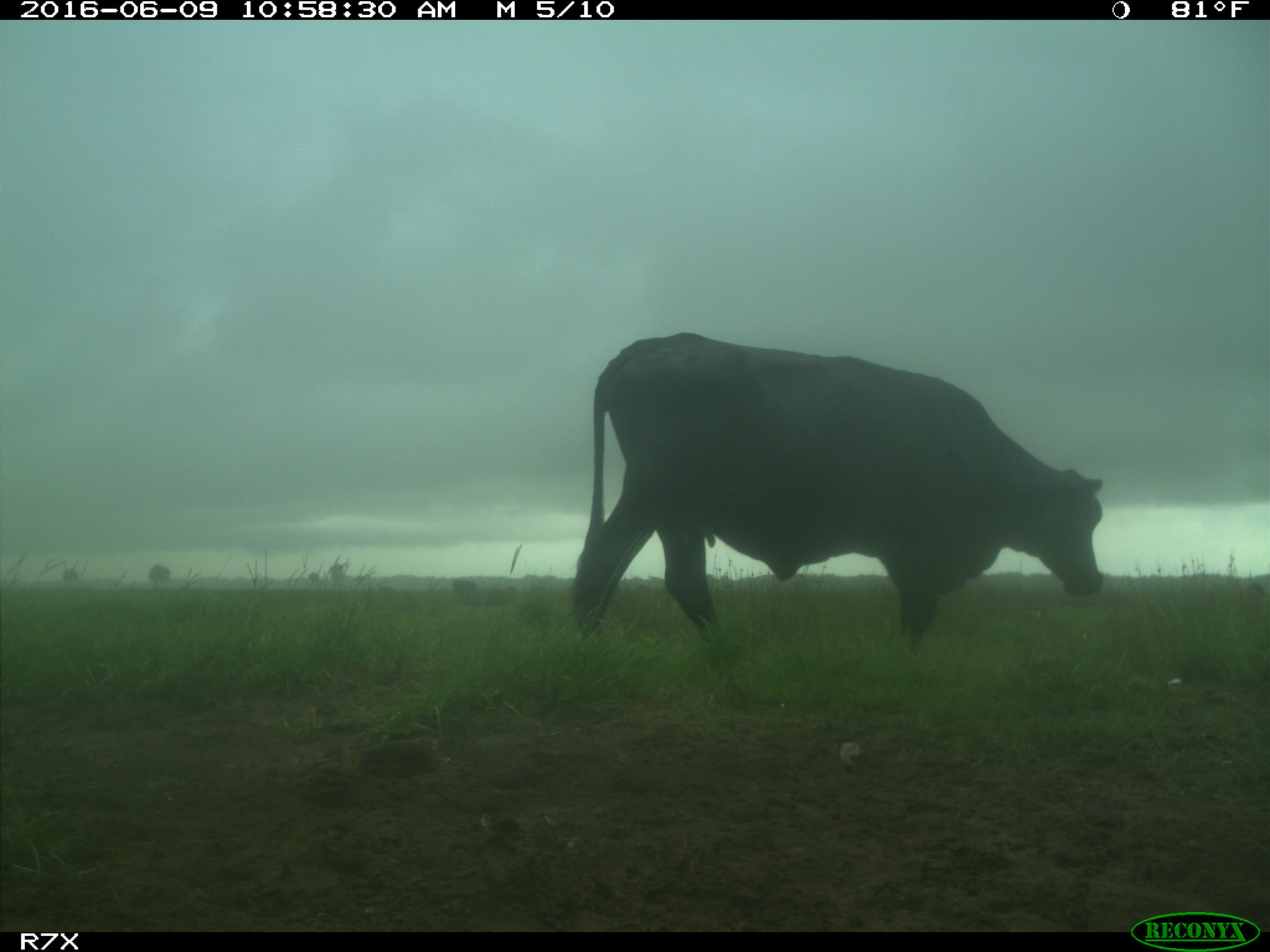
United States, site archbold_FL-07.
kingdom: Animalia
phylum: Chordata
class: Mammalia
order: Artiodactyla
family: Bovidae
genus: Bos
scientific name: Bos taurus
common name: domestic cow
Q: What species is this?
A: Bos taurus (domestic cow).